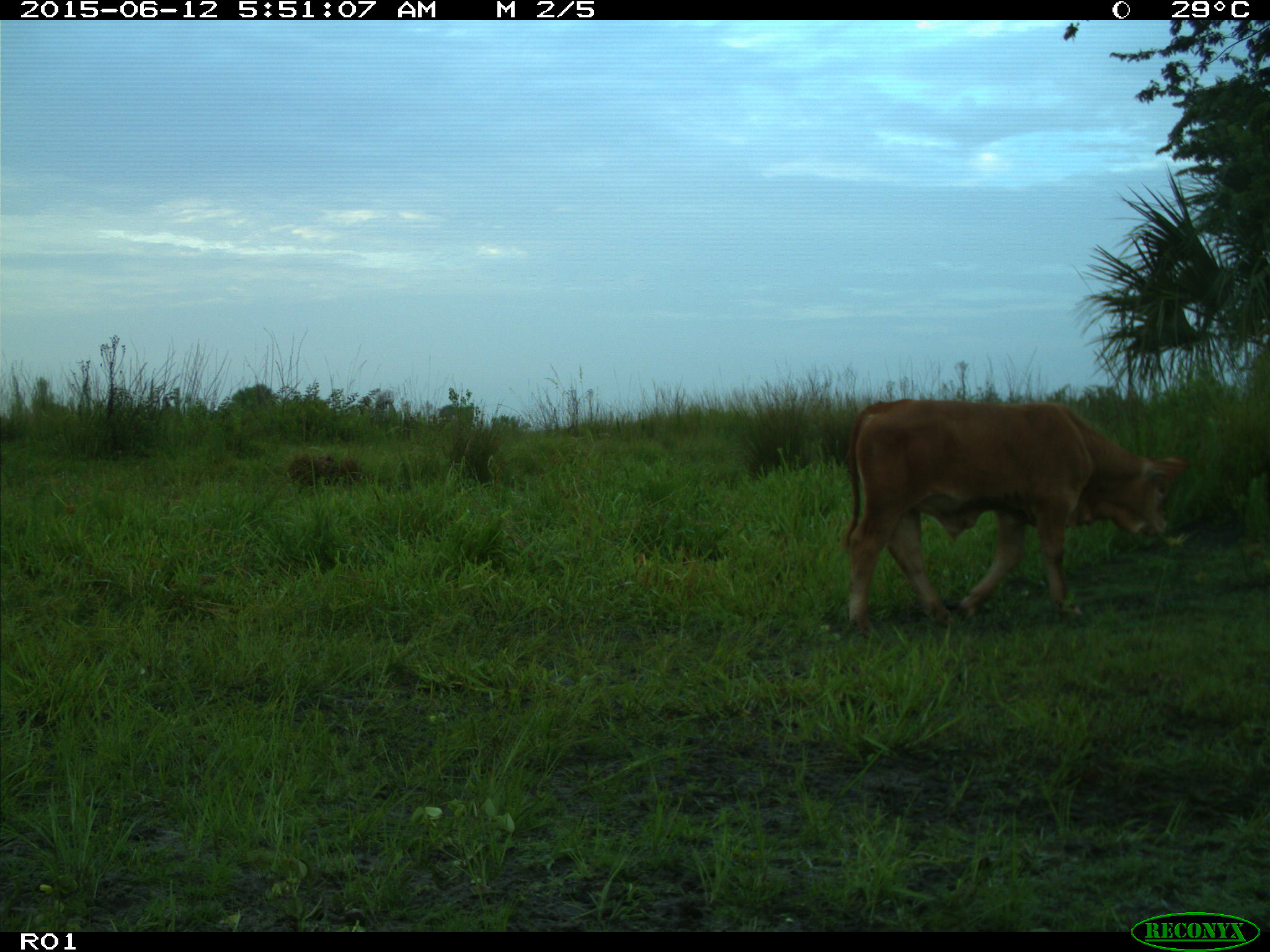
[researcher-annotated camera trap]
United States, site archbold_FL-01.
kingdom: Animalia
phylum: Chordata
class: Mammalia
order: Artiodactyla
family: Bovidae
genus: Bos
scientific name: Bos taurus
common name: domestic cow